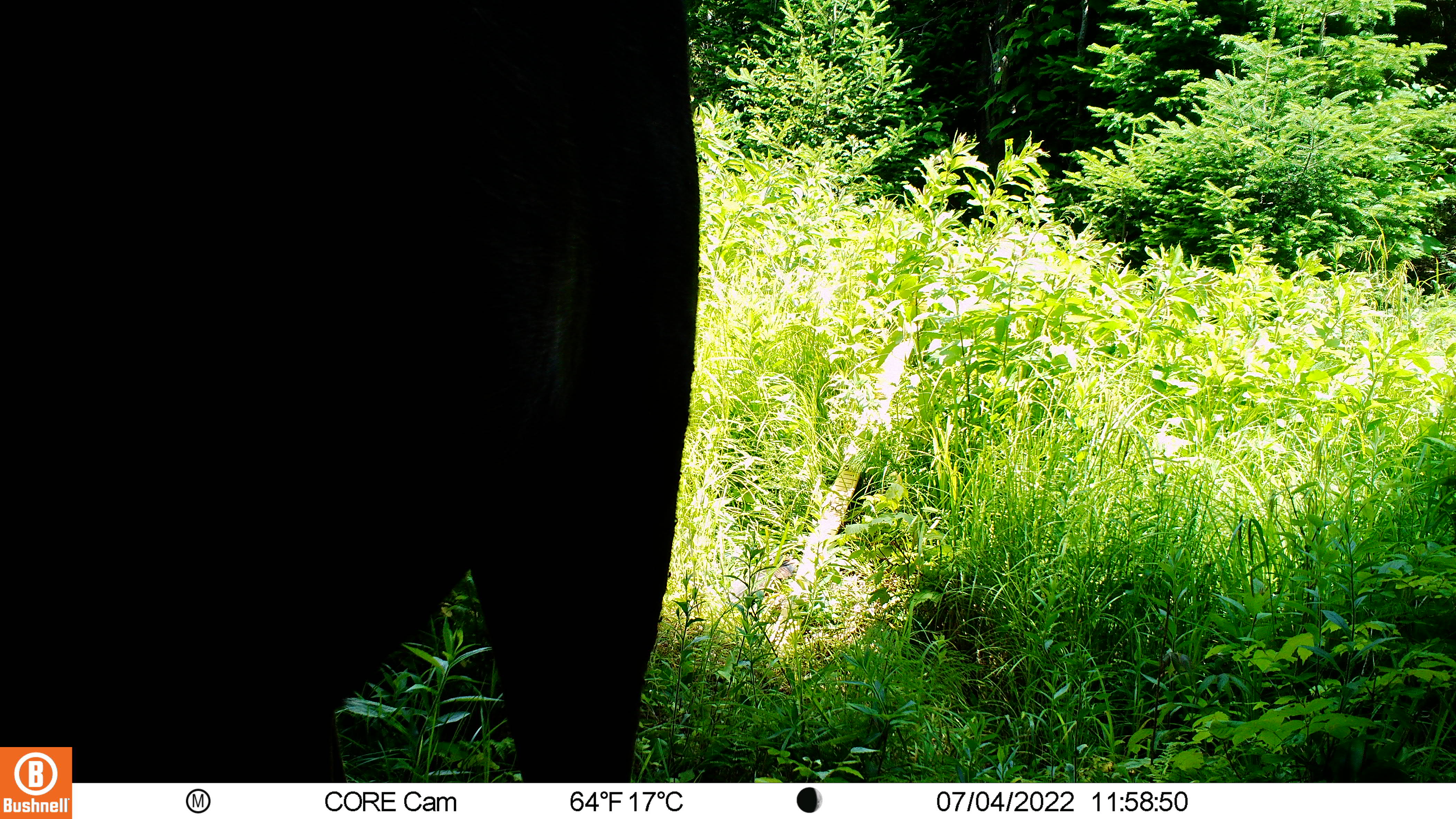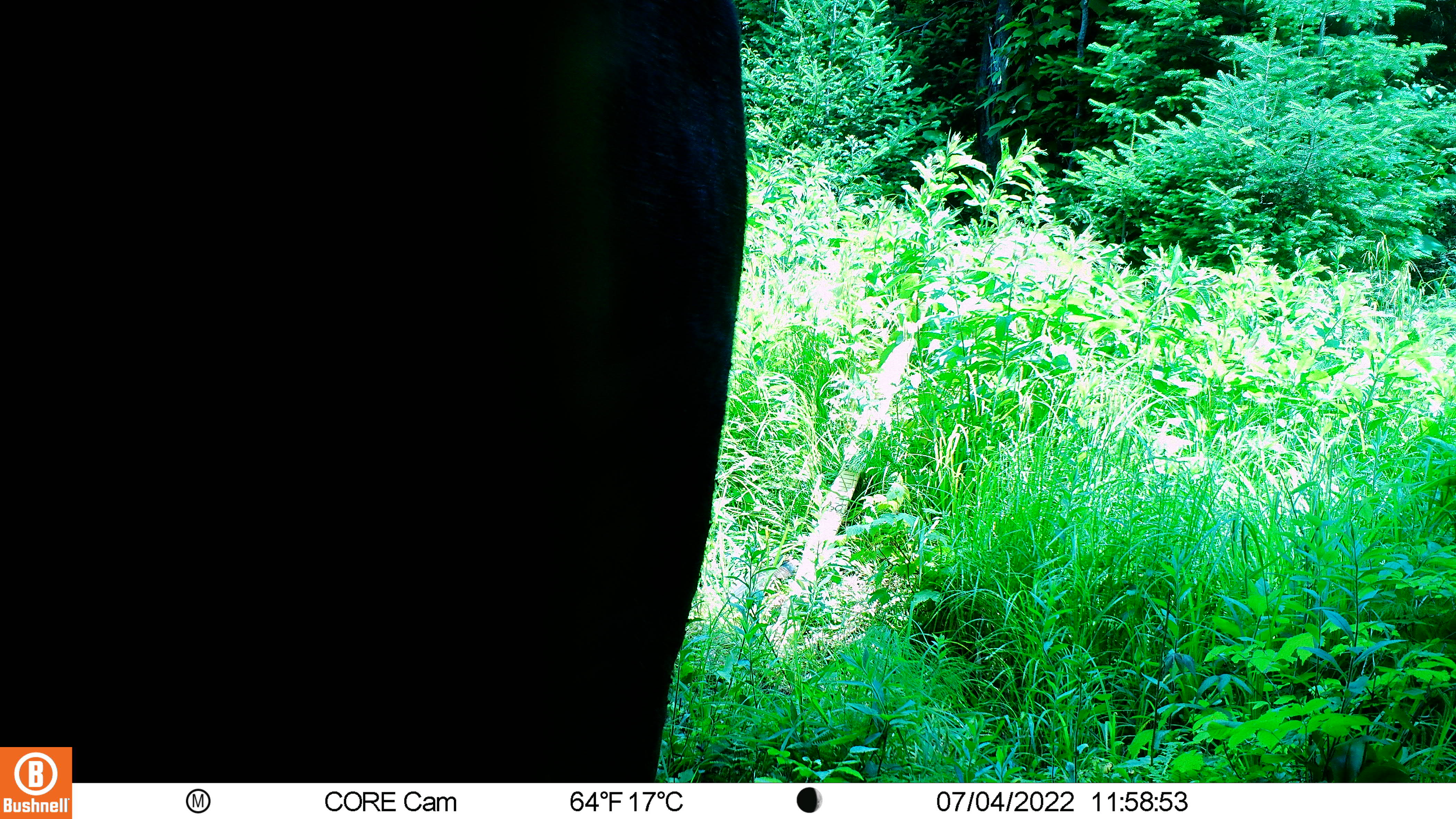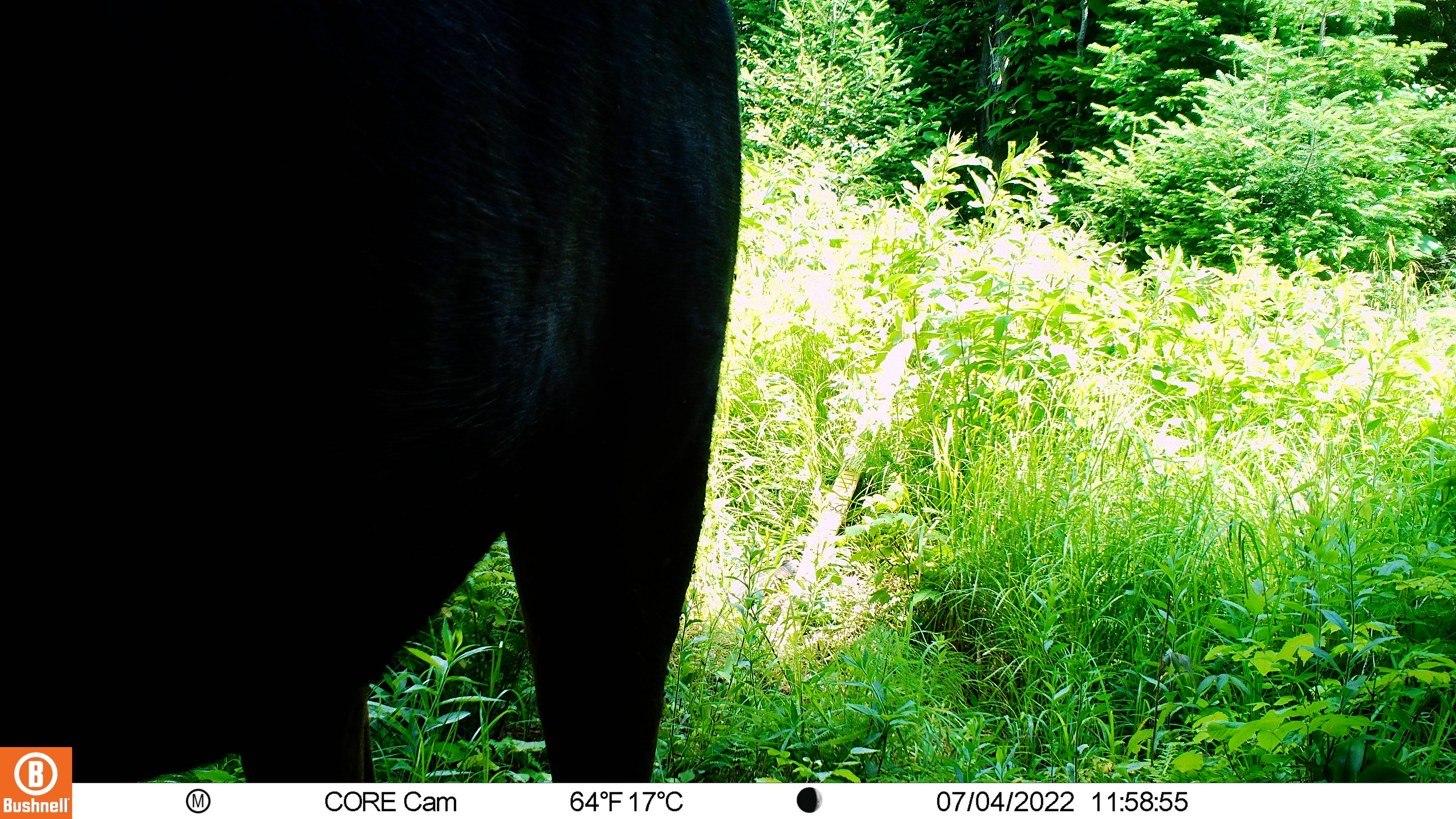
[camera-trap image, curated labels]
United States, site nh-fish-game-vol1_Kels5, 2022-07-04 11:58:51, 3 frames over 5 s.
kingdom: Animalia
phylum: Chordata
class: Mammalia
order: Artiodactyla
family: Cervidae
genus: Alces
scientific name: Alces alces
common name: moose